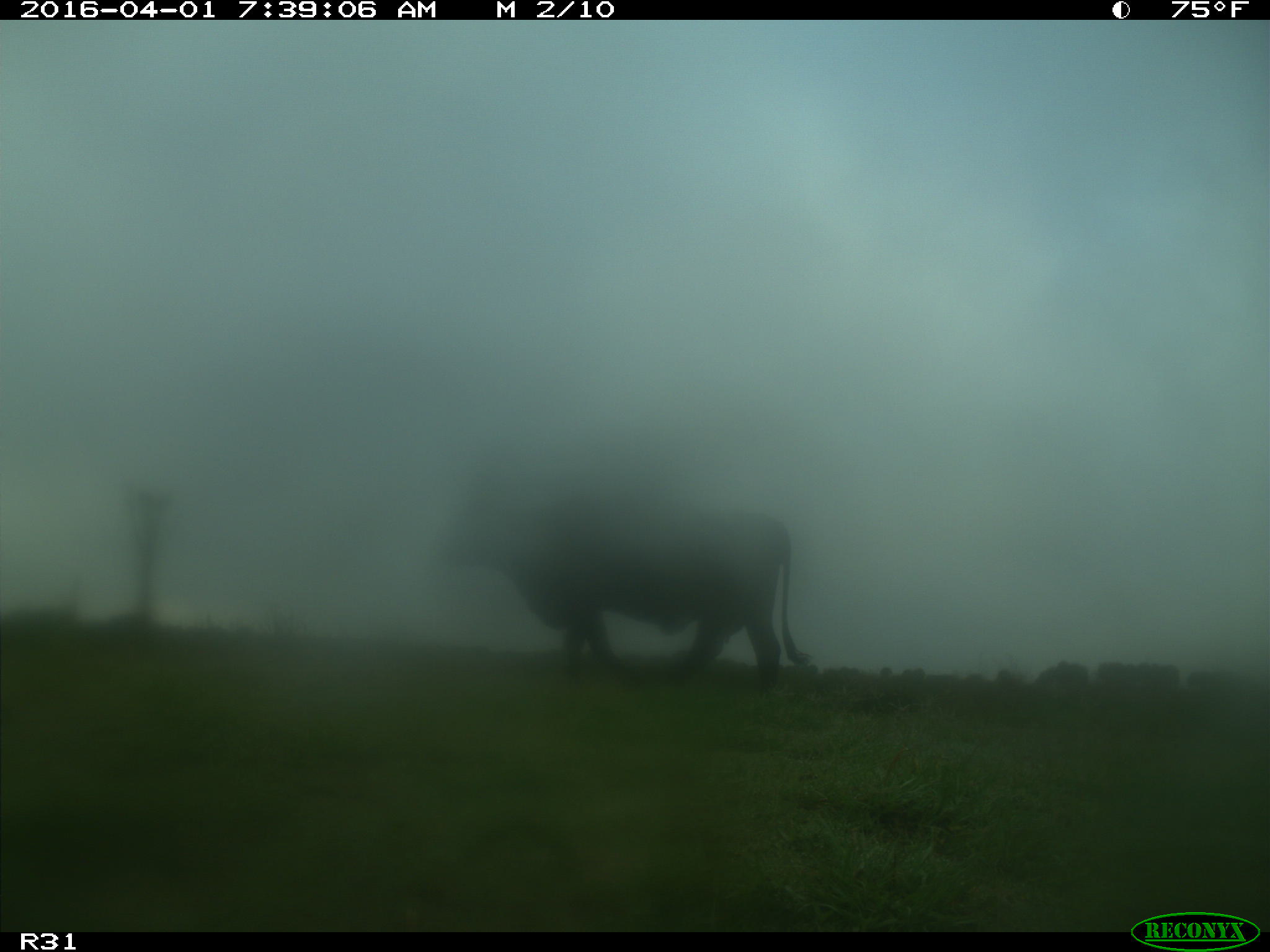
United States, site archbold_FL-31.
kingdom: Animalia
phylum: Chordata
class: Mammalia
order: Artiodactyla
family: Bovidae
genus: Bos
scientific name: Bos taurus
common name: domestic cow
Bos taurus (domestic cow).